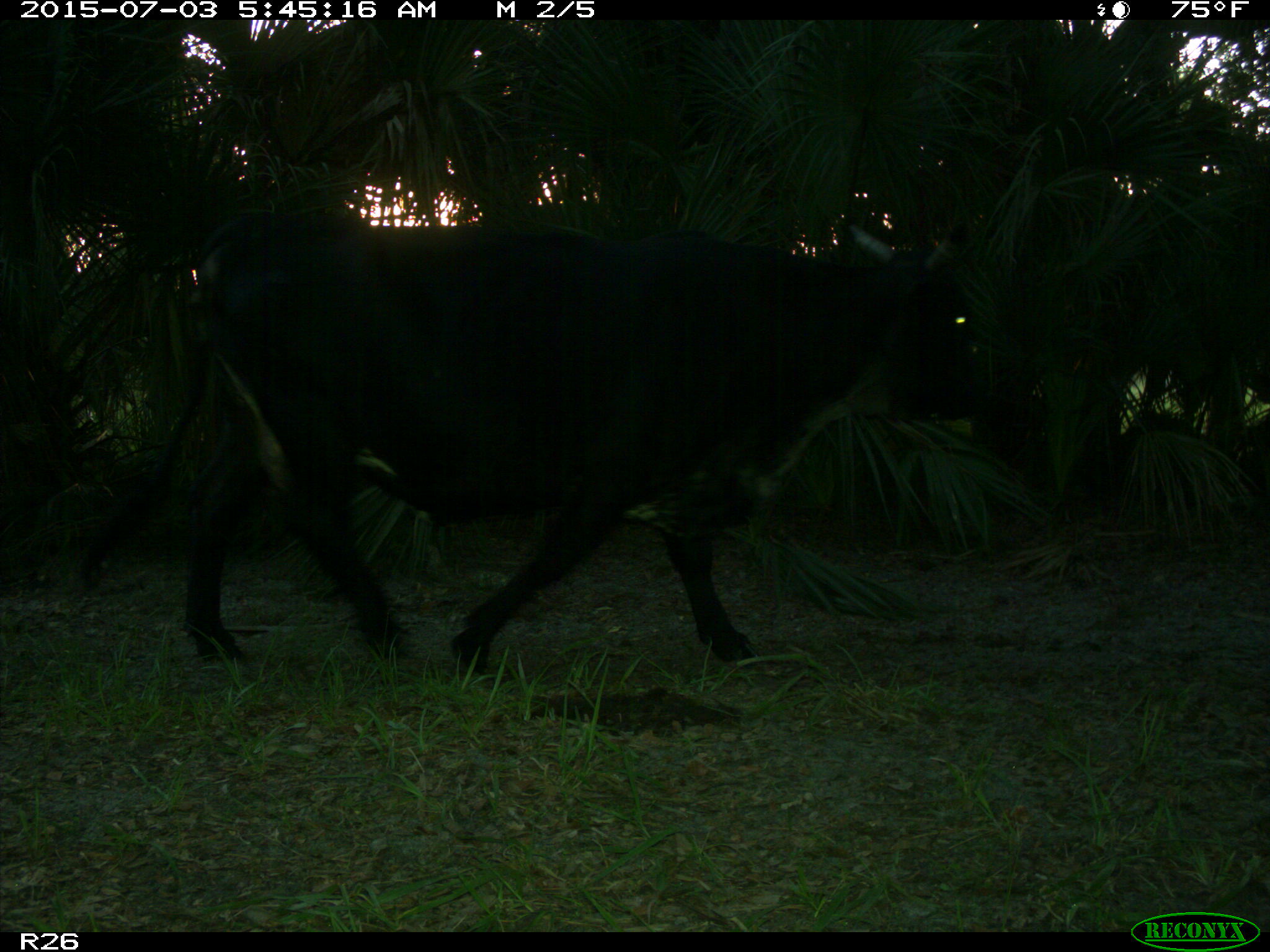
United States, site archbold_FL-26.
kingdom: Animalia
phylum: Chordata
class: Mammalia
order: Artiodactyla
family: Bovidae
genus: Bos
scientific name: Bos taurus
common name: domestic cow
Bos taurus (domestic cow).